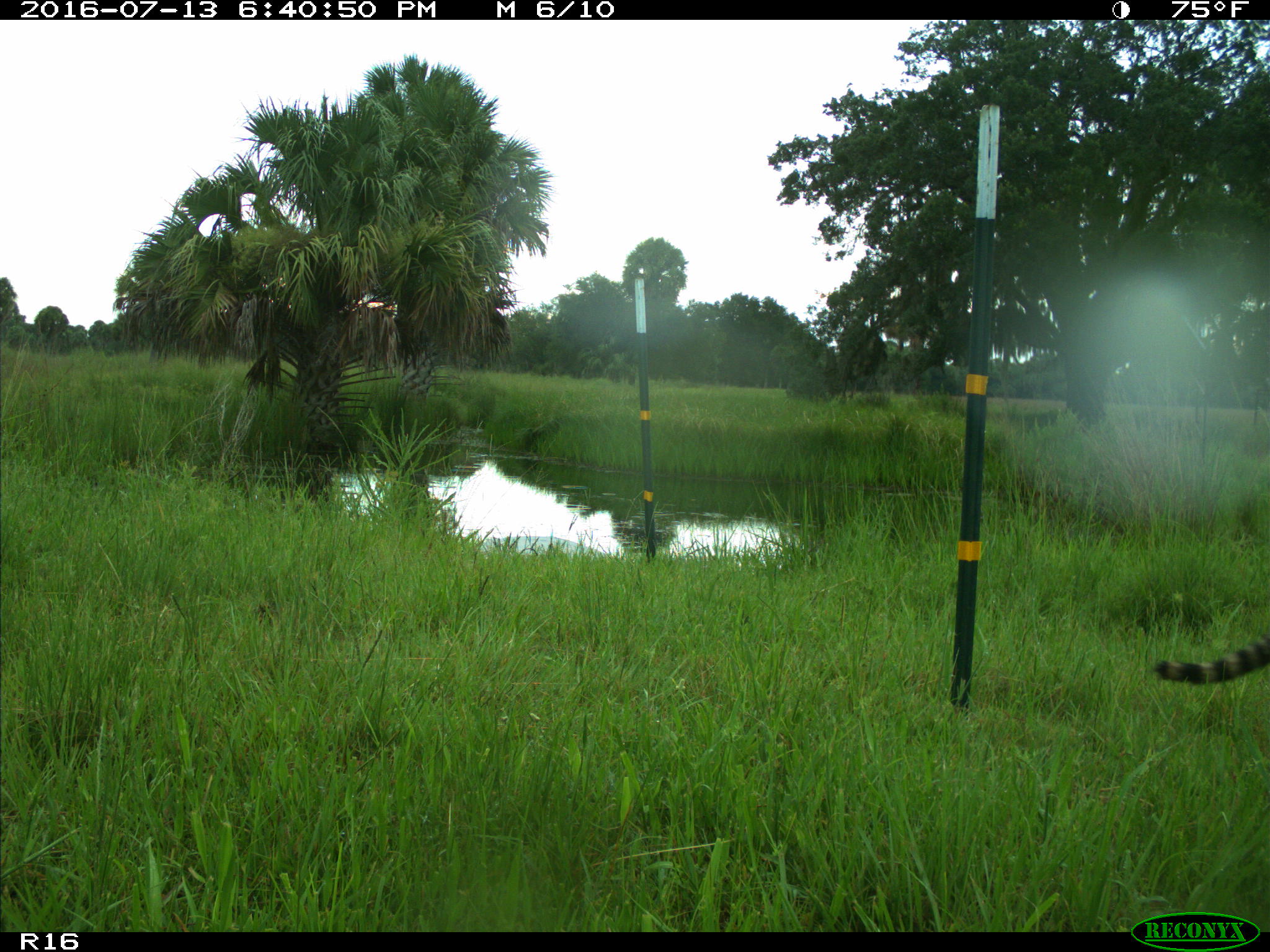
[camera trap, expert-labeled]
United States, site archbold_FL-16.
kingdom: Animalia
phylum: Chordata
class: Mammalia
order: Carnivora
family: Procyonidae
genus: Procyon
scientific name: Procyon lotor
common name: common raccoon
Procyon lotor (common raccoon).